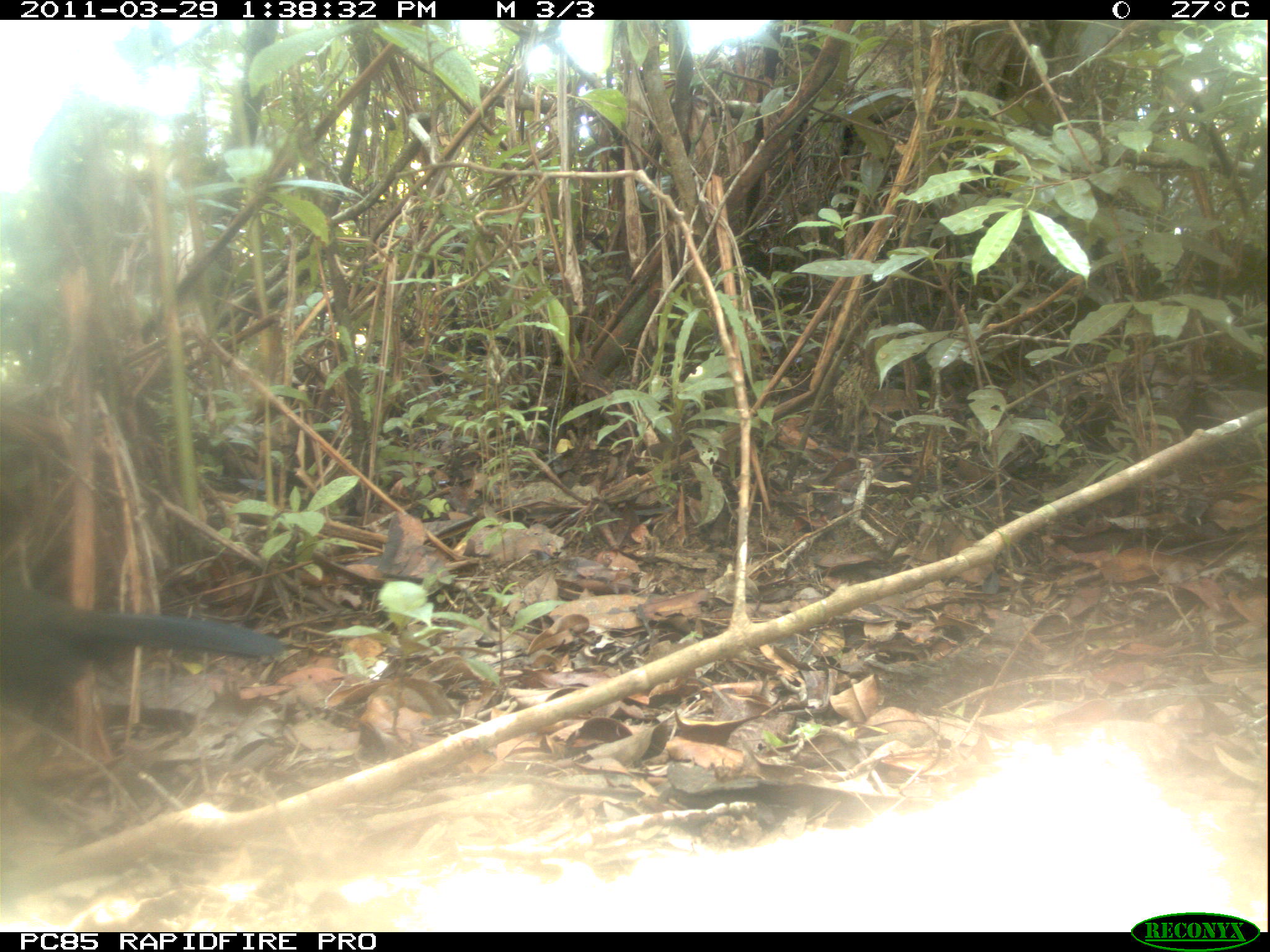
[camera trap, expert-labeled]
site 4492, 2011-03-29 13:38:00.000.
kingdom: Animalia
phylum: Chordata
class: Aves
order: Cuculiformes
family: Cuculidae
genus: Coua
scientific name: Coua serriana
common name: red-breasted coua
Coua serriana (red-breasted coua), count 1.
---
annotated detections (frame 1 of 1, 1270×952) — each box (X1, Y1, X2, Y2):
coua serriana: (0, 583, 284, 698)